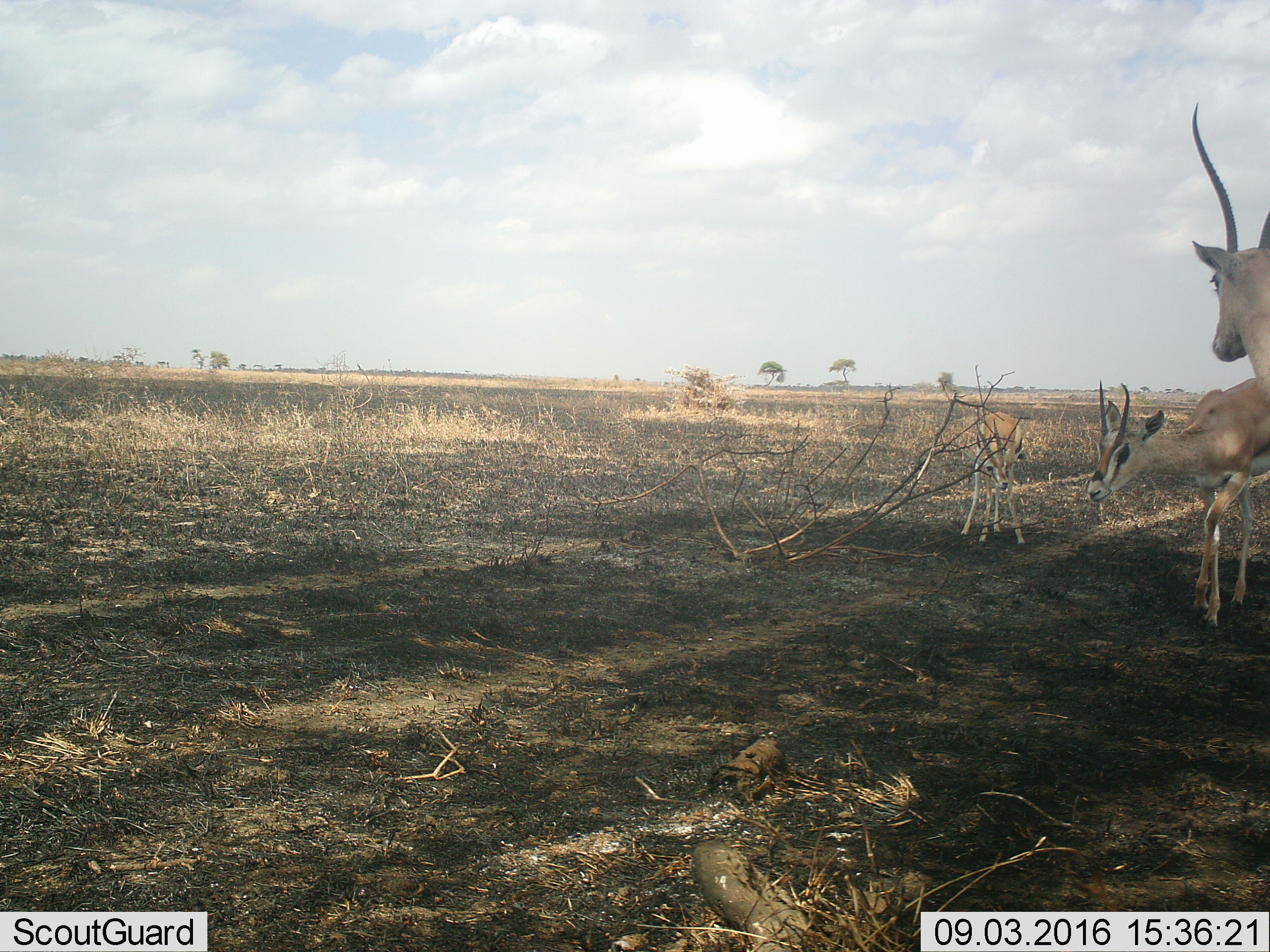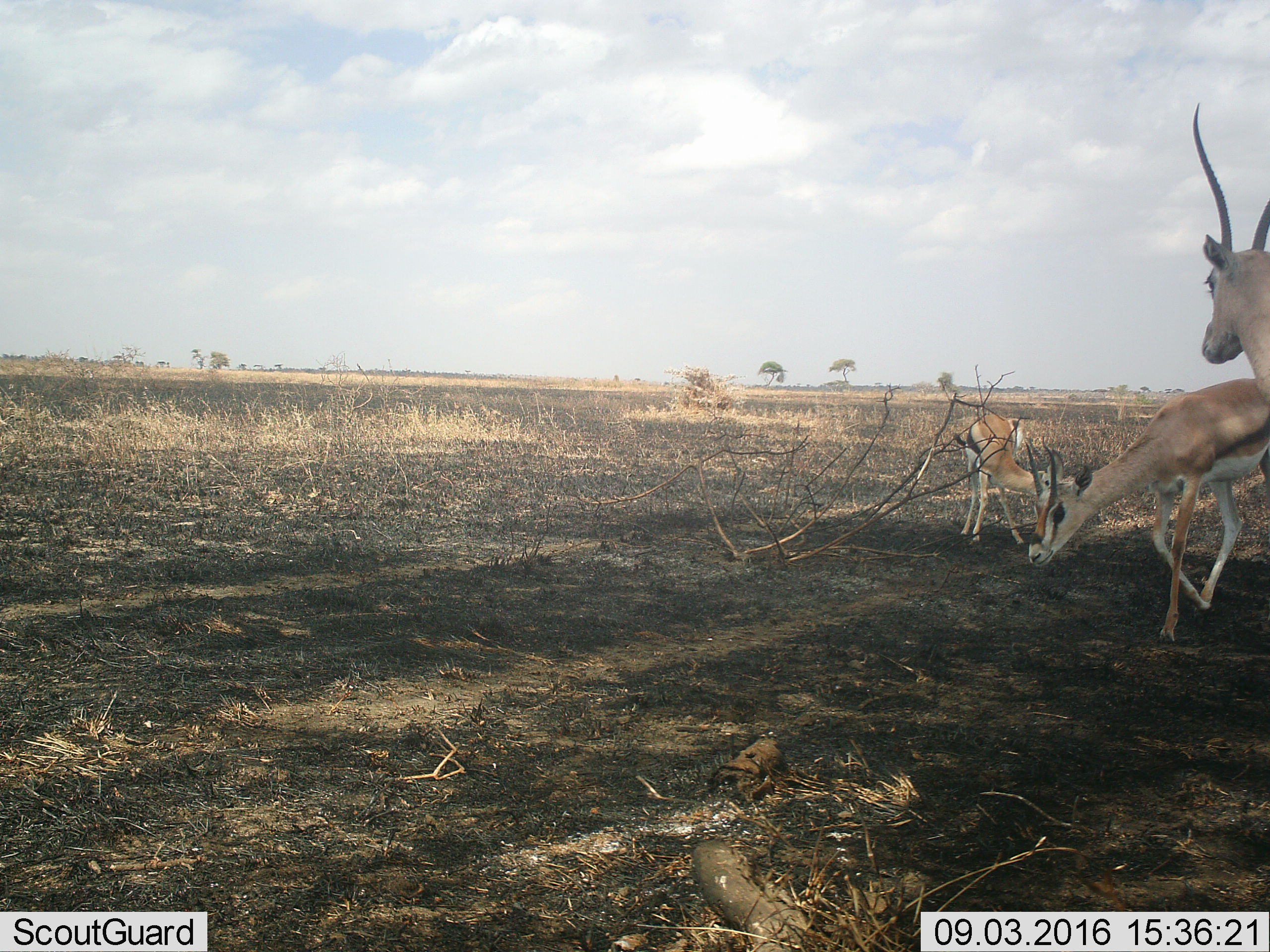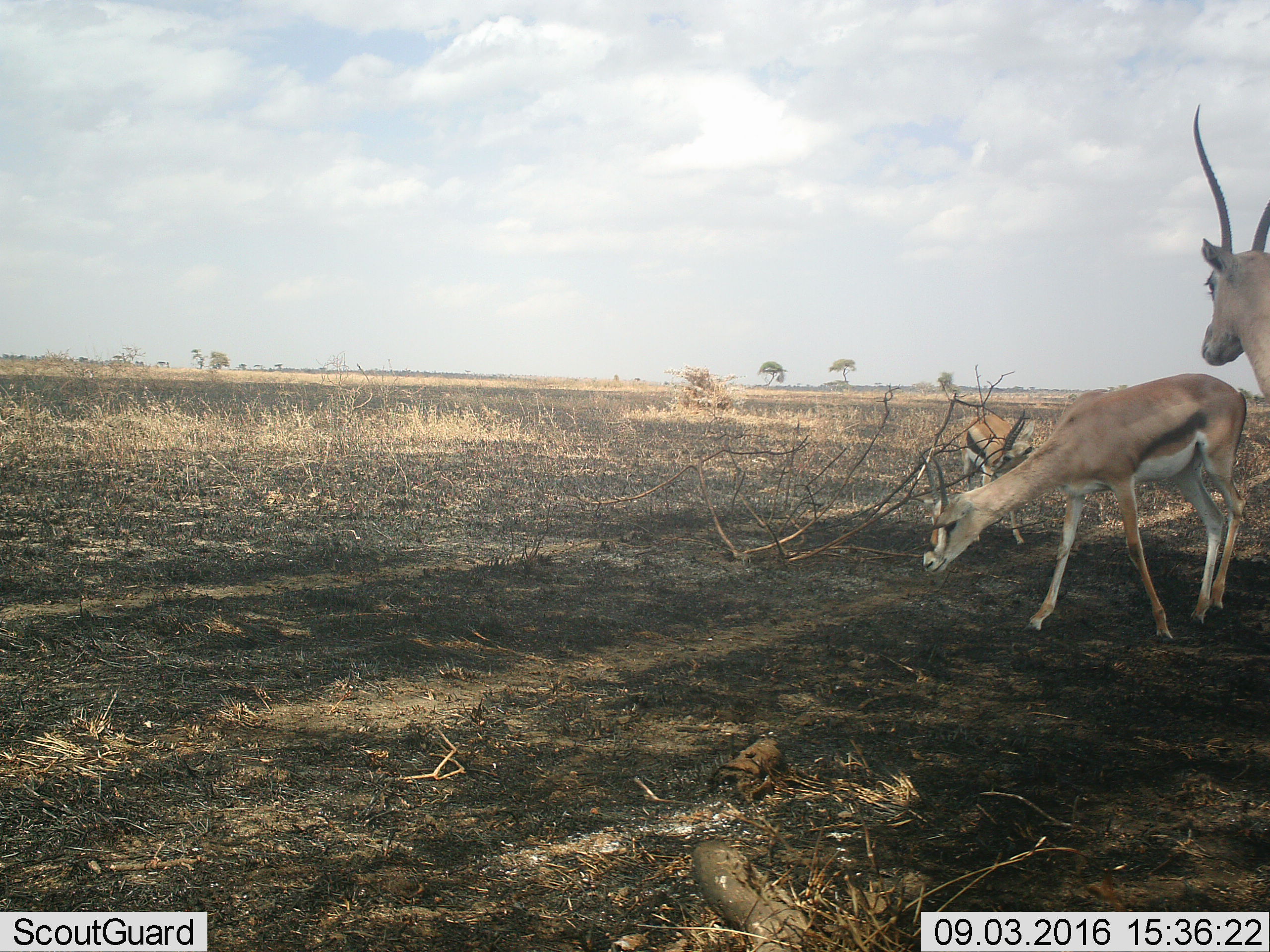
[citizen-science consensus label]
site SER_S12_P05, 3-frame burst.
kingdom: Animalia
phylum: Chordata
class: Mammalia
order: Artiodactyla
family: Bovidae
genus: Eudorcas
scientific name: Eudorcas thomsonii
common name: thomson's gazelle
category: gazellethomsons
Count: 3.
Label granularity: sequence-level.